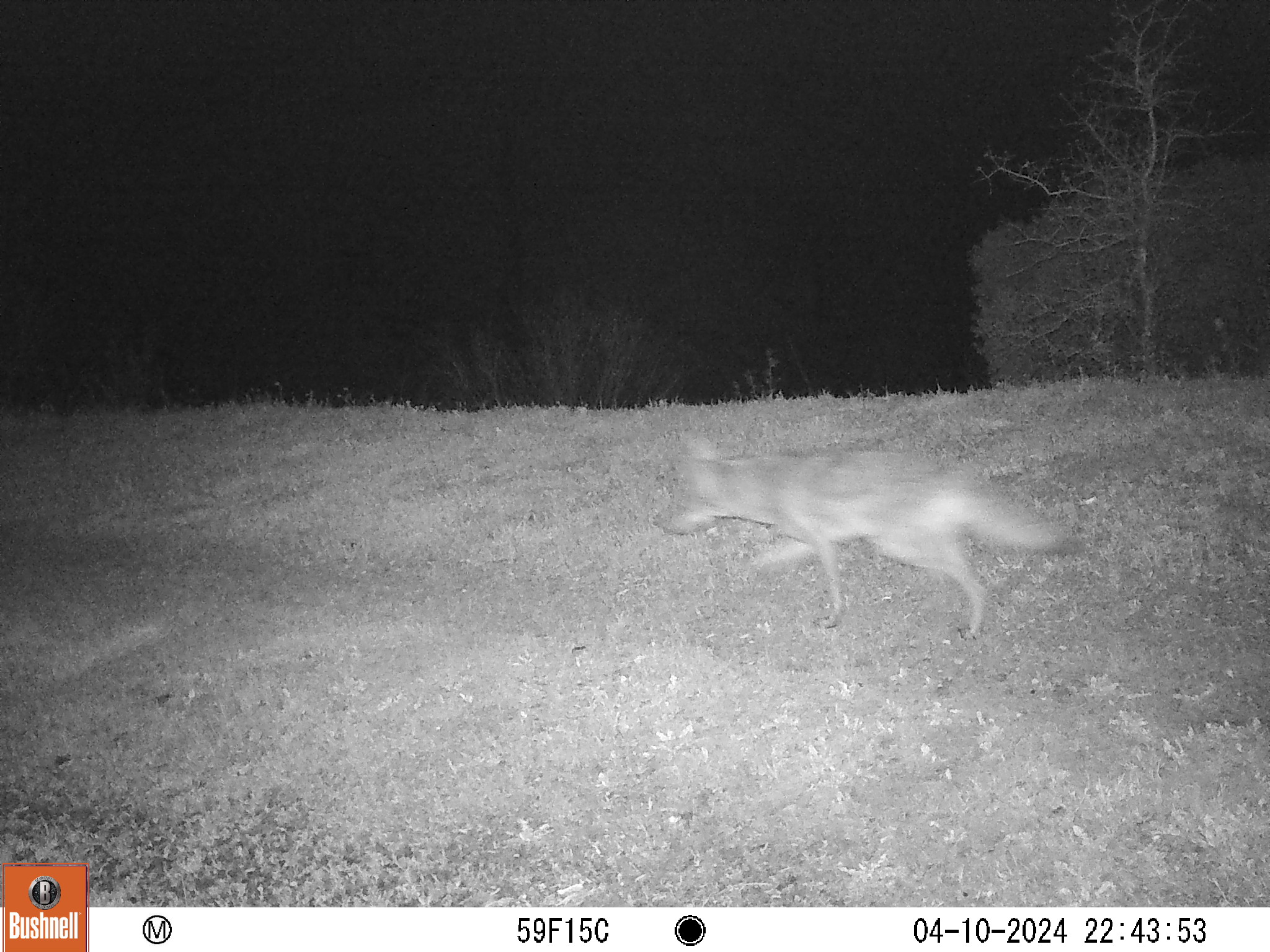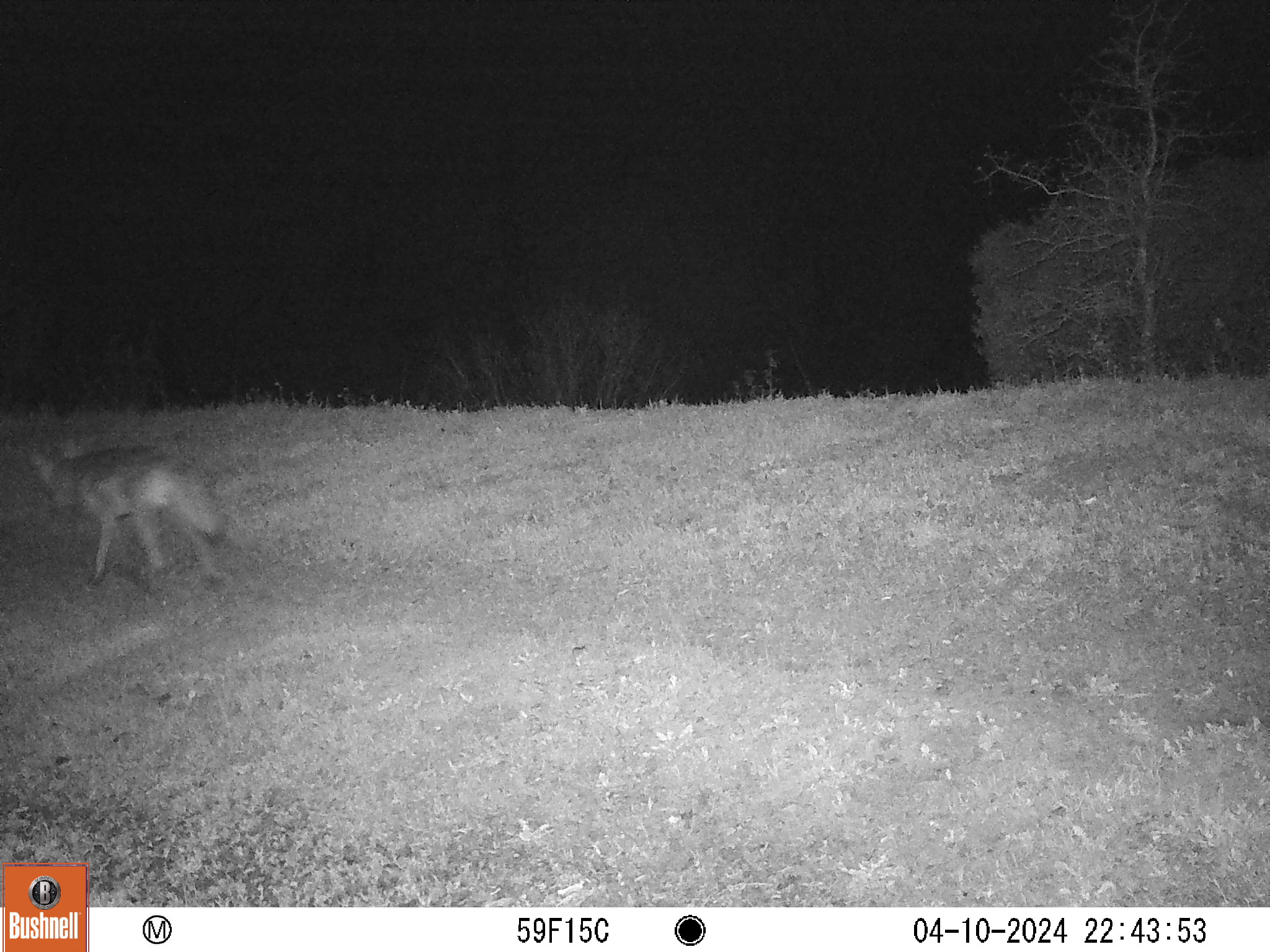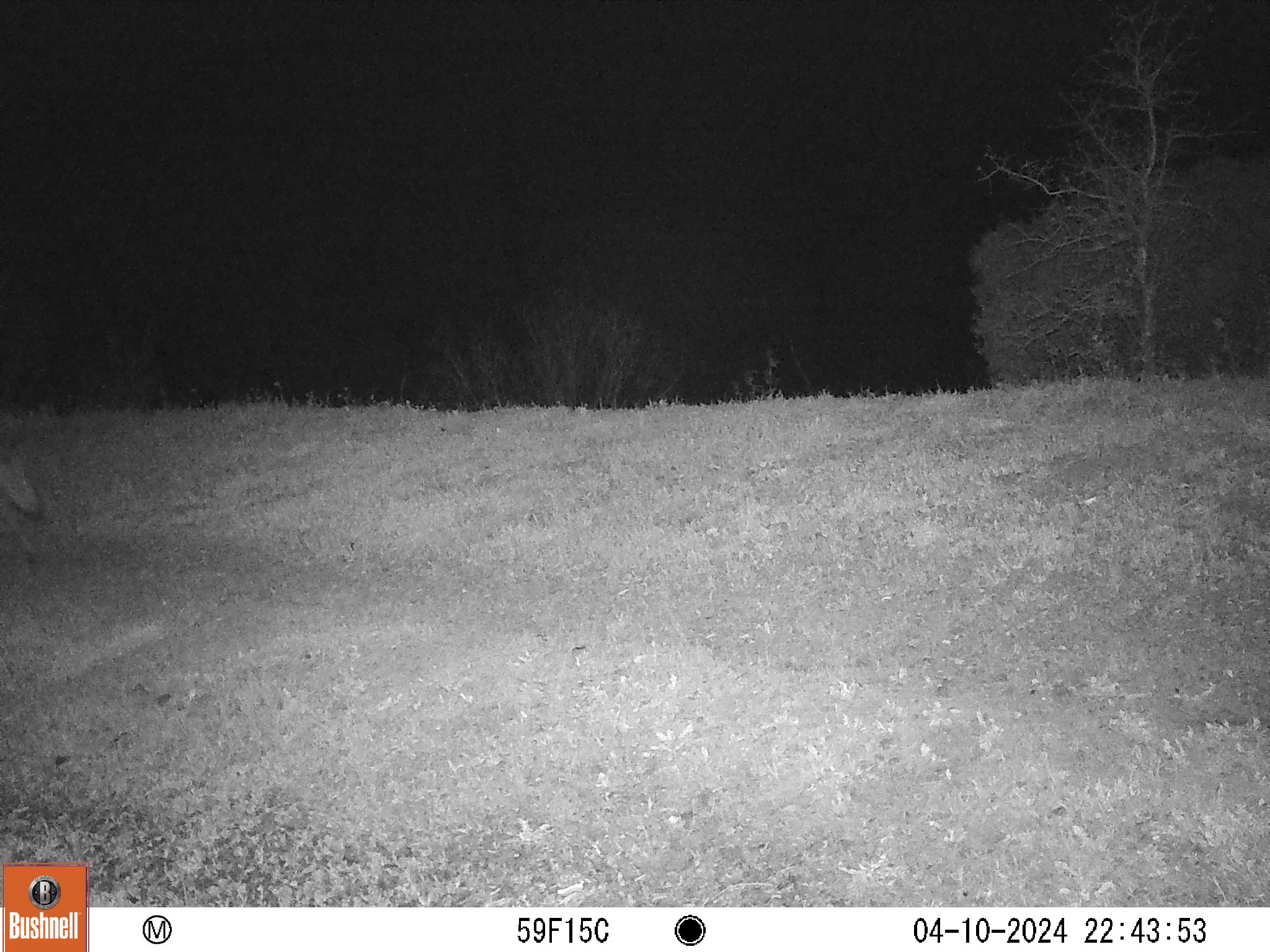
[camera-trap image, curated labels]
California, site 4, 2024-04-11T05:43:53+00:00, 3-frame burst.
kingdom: Animalia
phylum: Chordata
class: Mammalia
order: Carnivora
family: Canidae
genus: Canis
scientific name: Canis latrans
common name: coyote